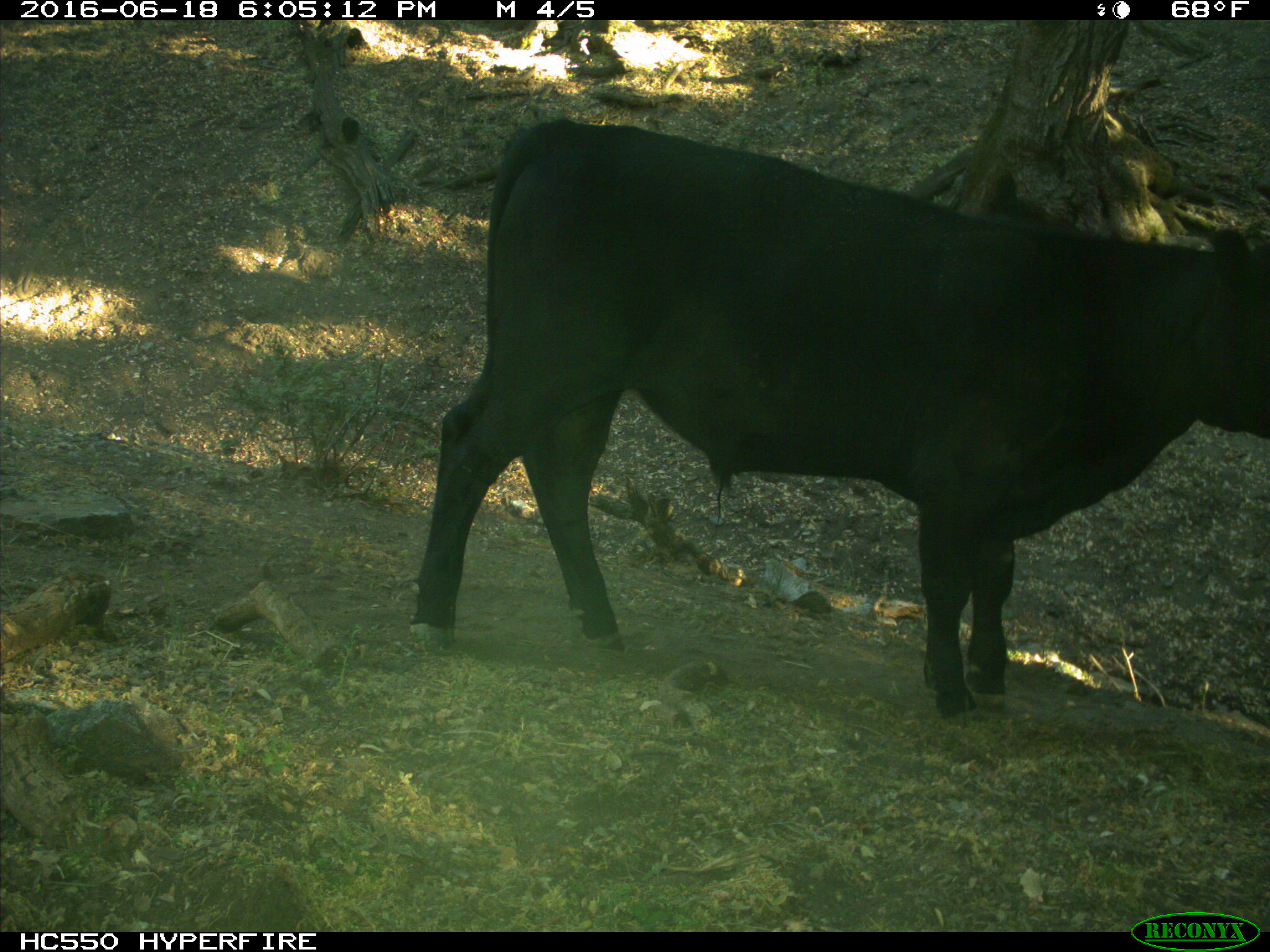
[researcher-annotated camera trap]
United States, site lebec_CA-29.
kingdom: Animalia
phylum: Chordata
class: Mammalia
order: Artiodactyla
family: Bovidae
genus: Bos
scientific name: Bos taurus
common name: domestic cow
Bos taurus (domestic cow).